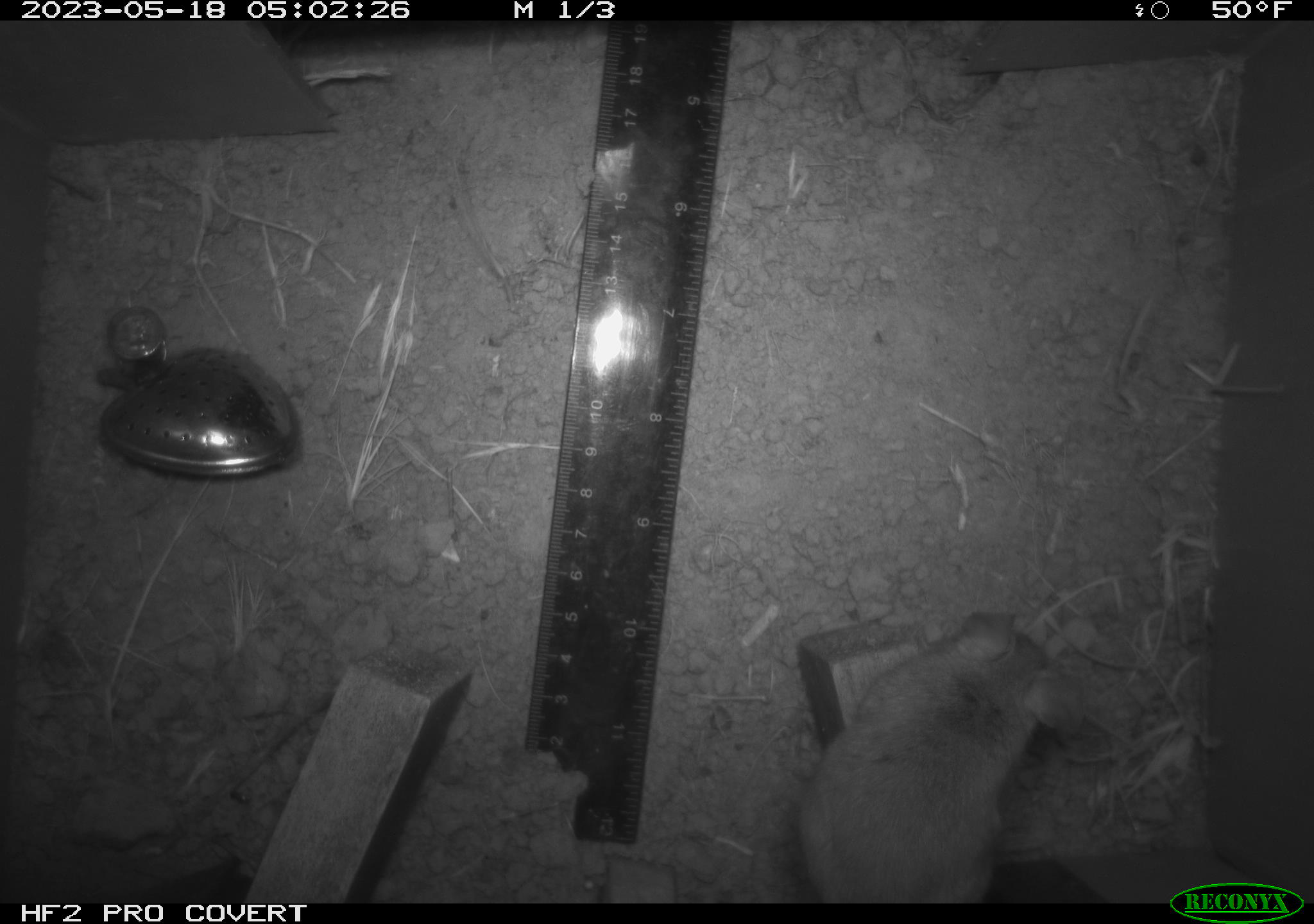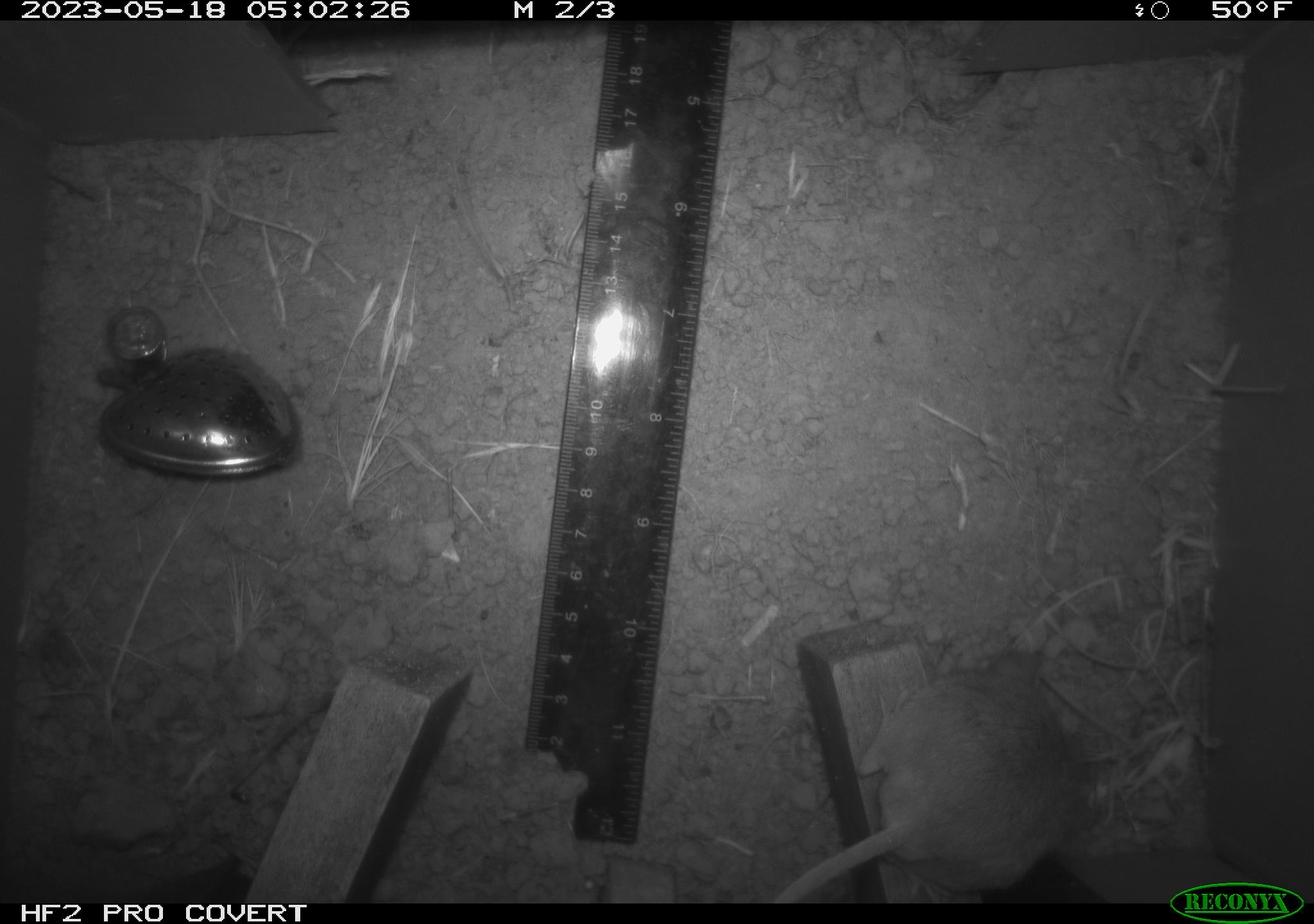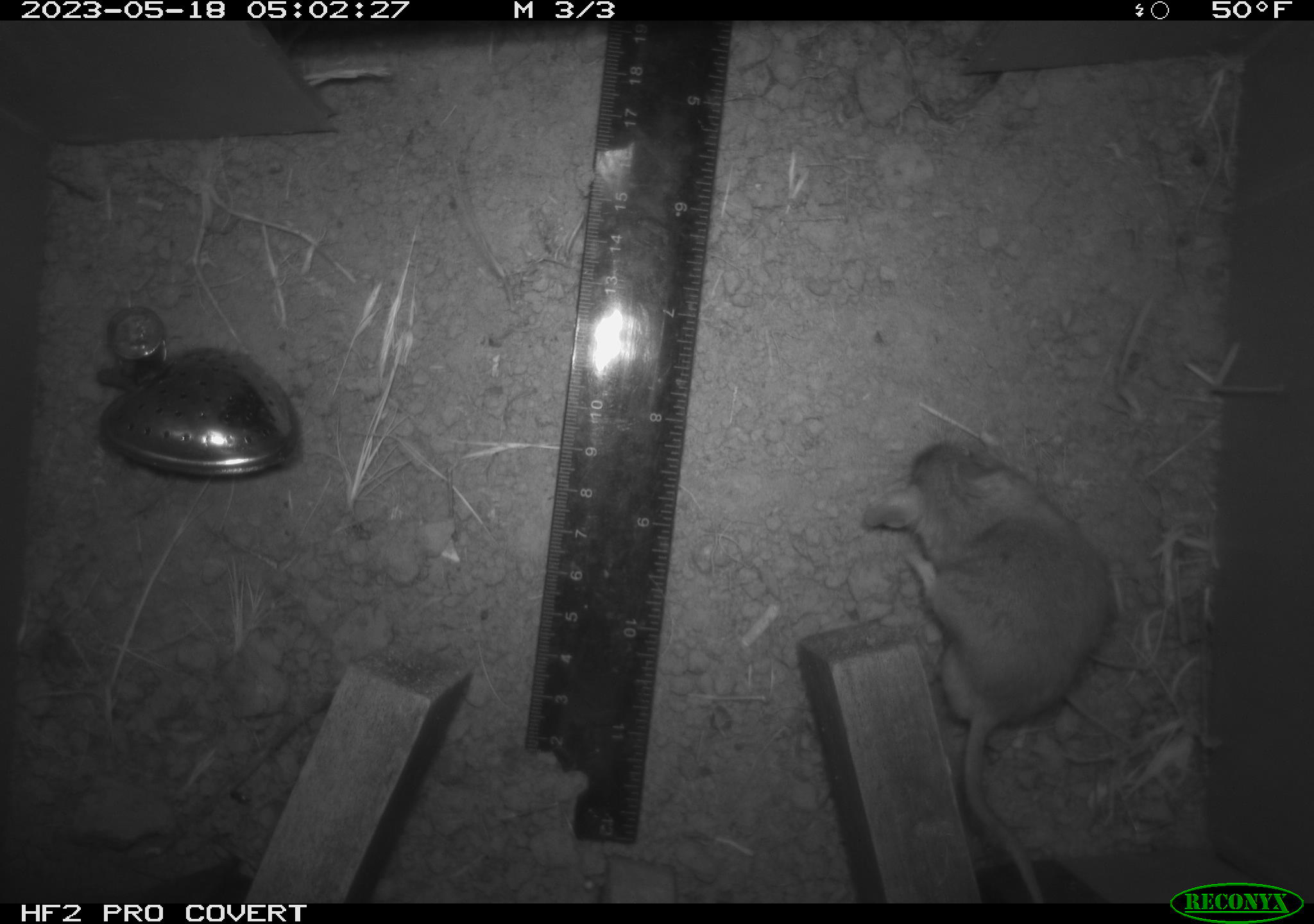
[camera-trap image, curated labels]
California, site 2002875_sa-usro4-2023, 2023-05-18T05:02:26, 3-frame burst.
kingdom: Animalia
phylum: Chordata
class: Mammalia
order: Rodentia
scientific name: Rodentia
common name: mouse species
Mouse species (Rodentia).